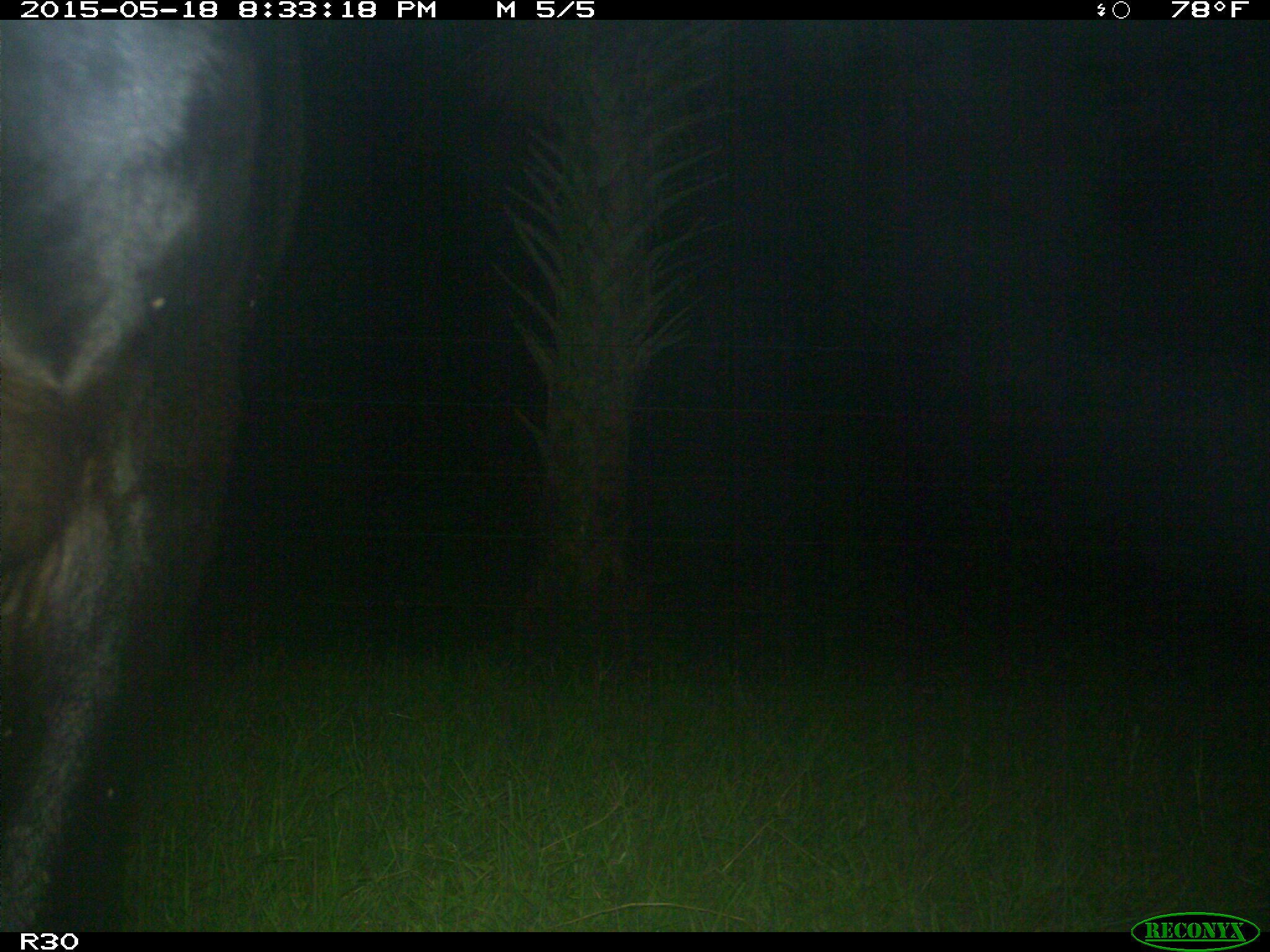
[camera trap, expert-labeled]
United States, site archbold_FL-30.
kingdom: Animalia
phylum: Chordata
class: Mammalia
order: Artiodactyla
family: Bovidae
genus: Bos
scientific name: Bos taurus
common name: domestic cow